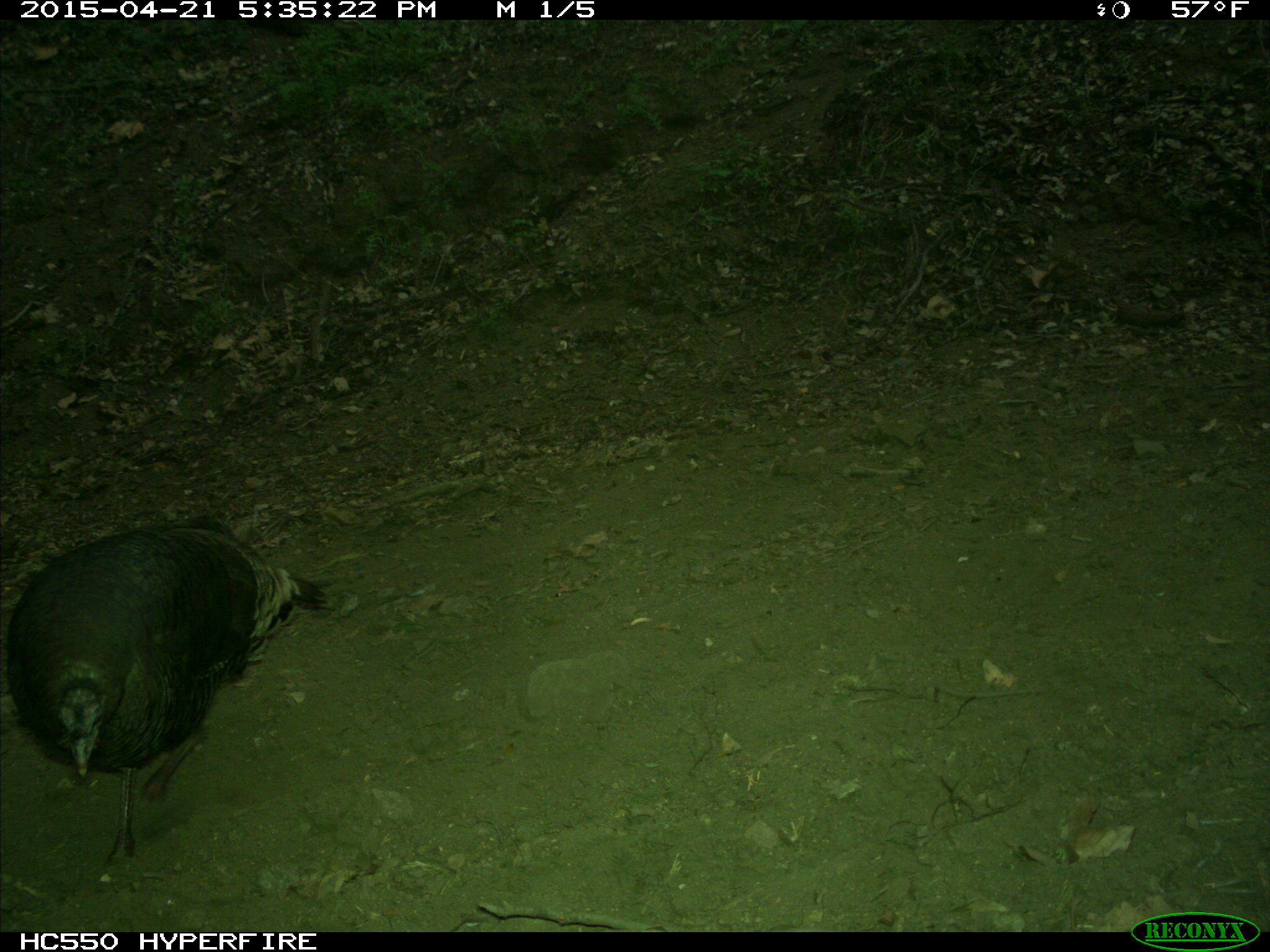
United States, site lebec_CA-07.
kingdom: Animalia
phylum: Chordata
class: Aves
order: Galliformes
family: Phasianidae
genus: Meleagris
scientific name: Meleagris gallopavo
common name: wild turkey